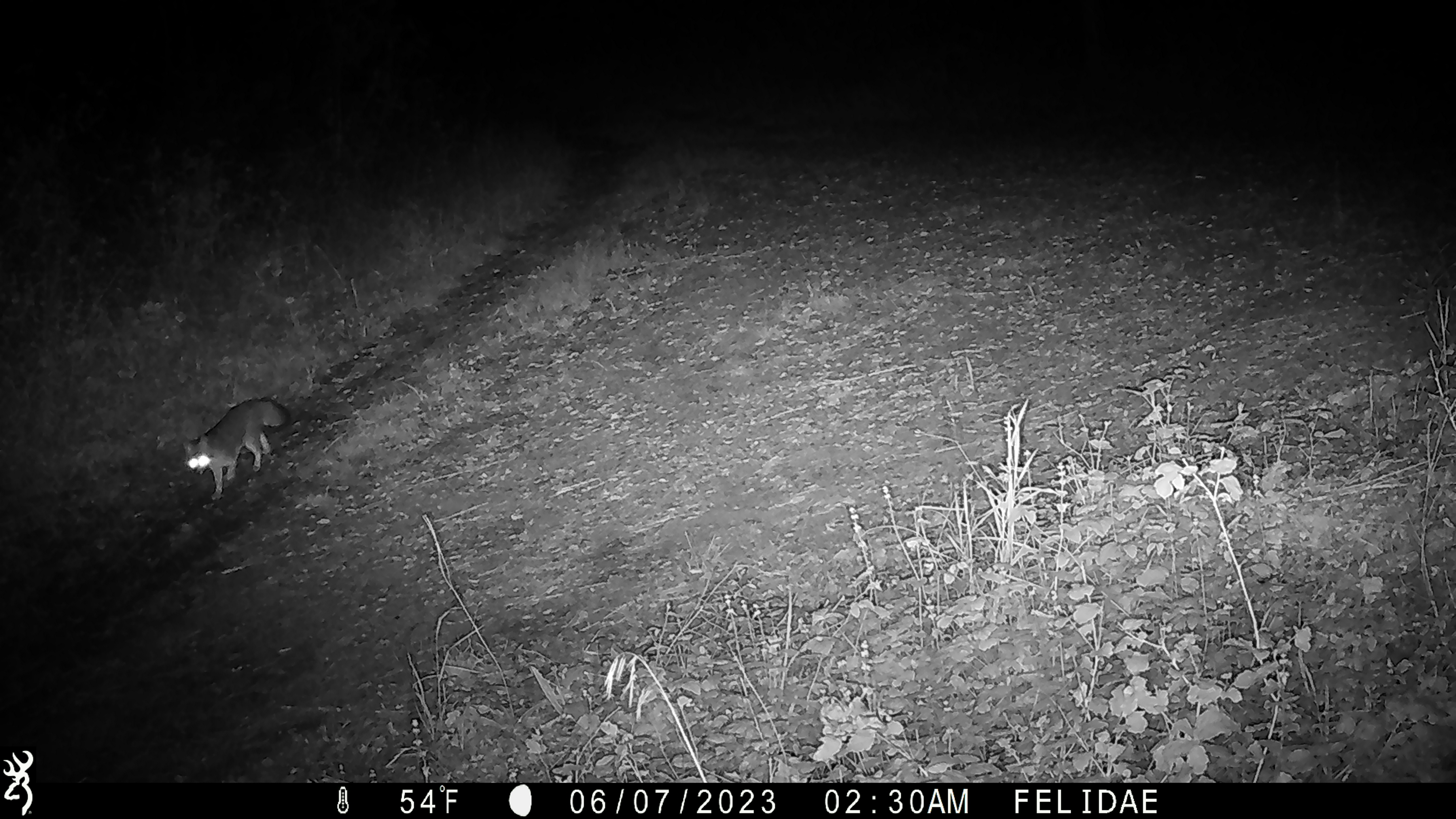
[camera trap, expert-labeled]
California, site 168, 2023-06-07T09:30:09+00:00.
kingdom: Animalia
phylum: Chordata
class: Mammalia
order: Carnivora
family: Canidae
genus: Urocyon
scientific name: Urocyon cinereoargenteus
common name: gray fox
Gray fox (Urocyon cinereoargenteus).